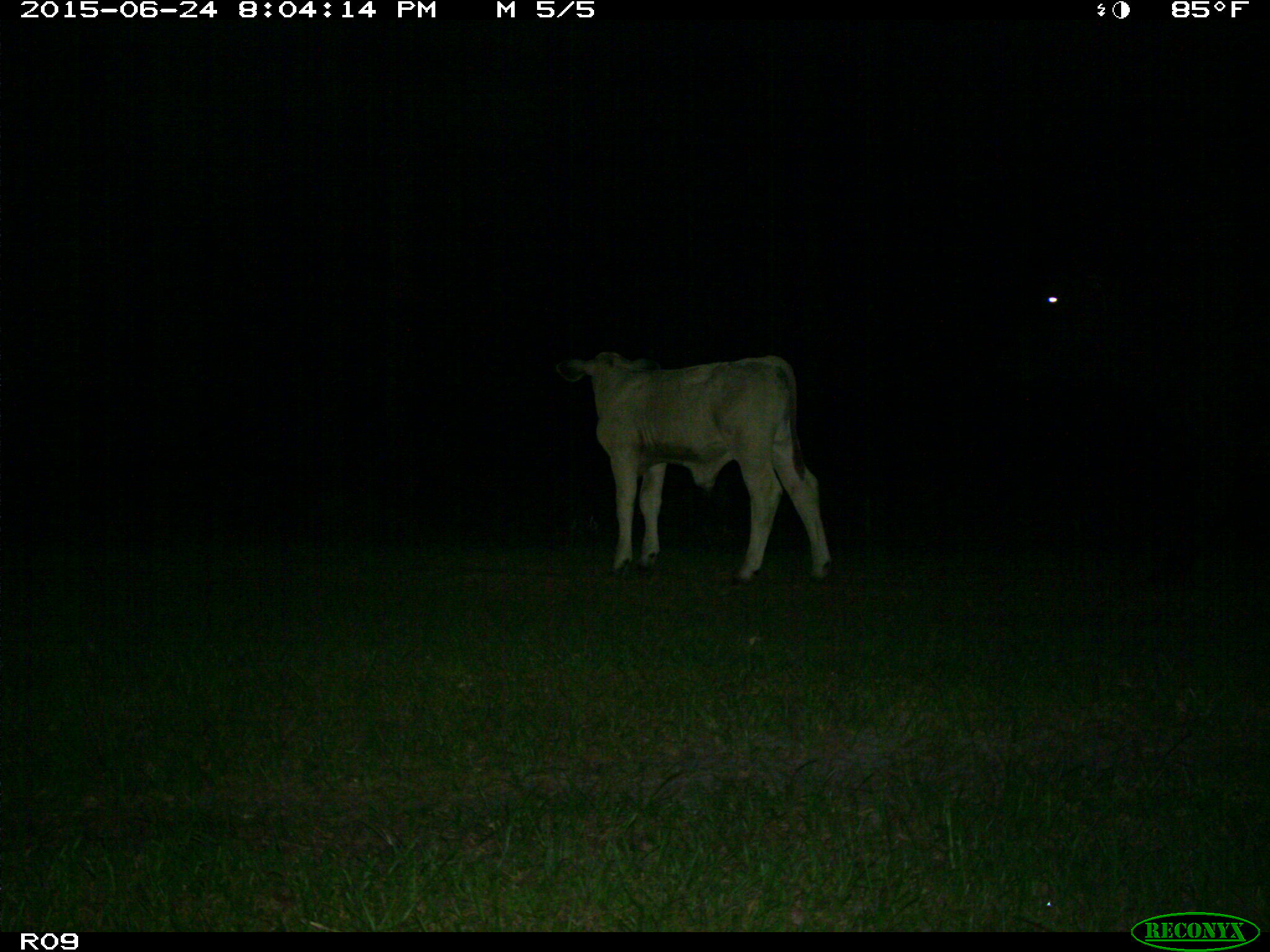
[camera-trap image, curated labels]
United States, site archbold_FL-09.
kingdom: Animalia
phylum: Chordata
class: Mammalia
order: Artiodactyla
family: Bovidae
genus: Bos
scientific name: Bos taurus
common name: domestic cow